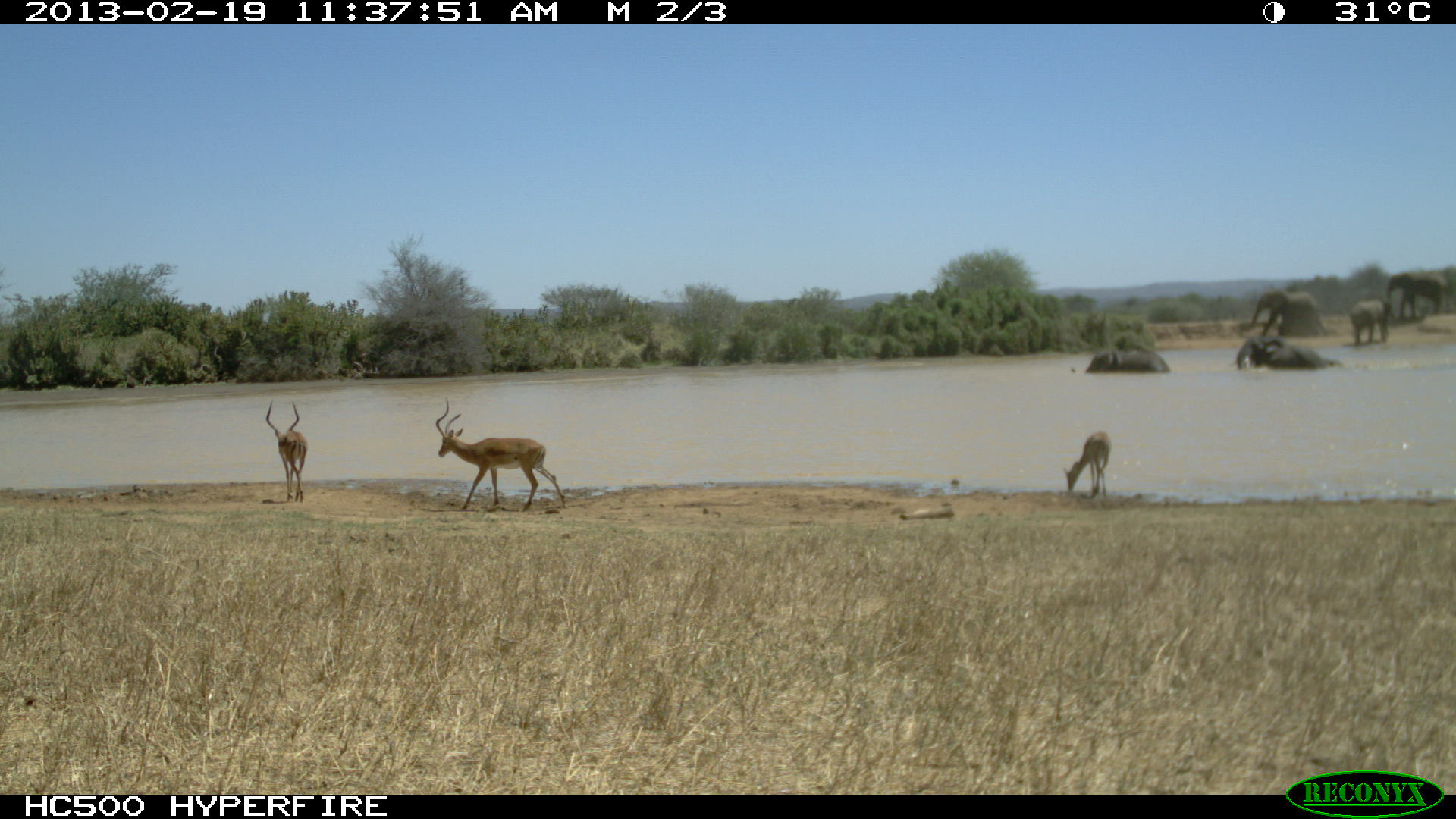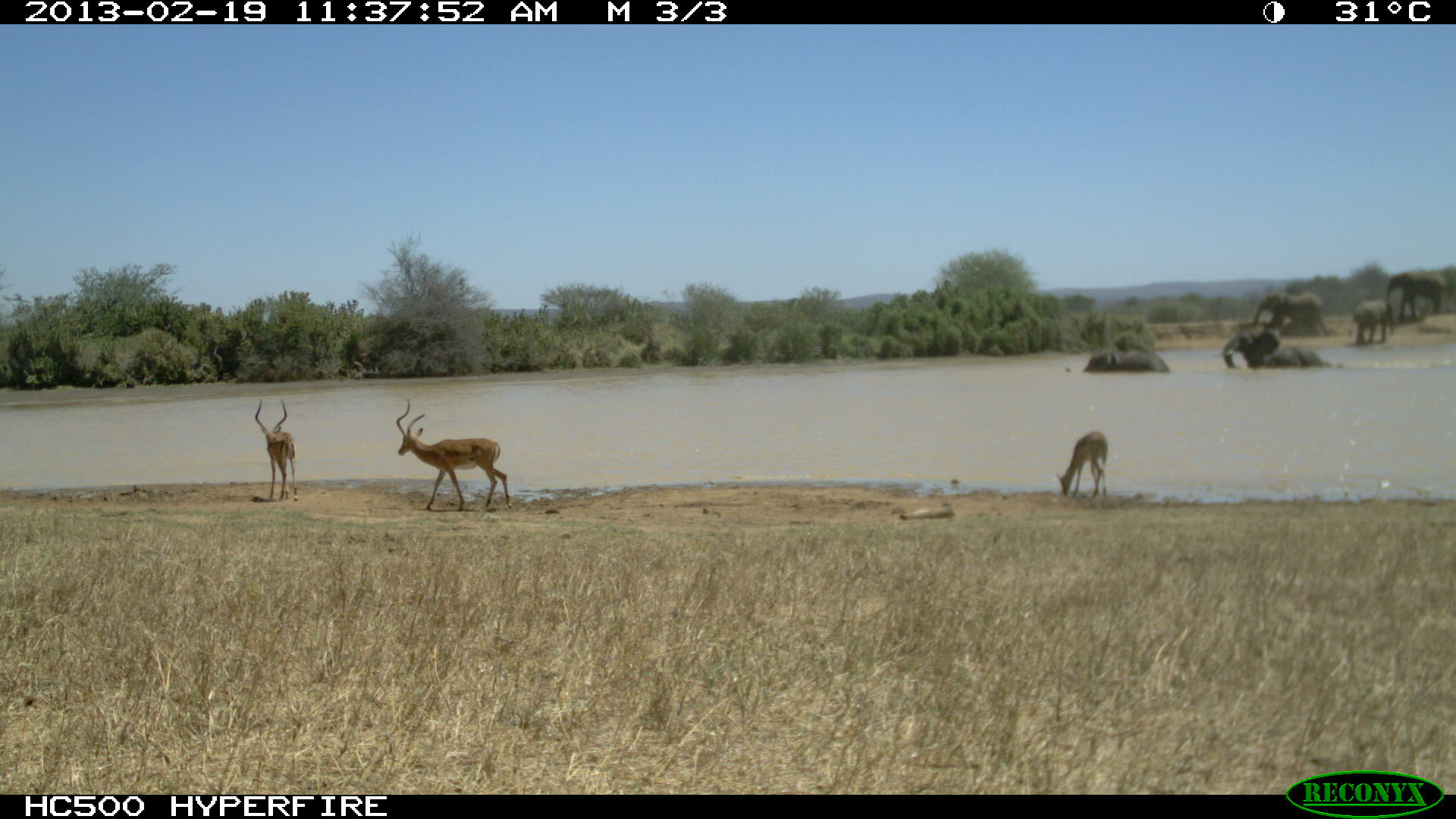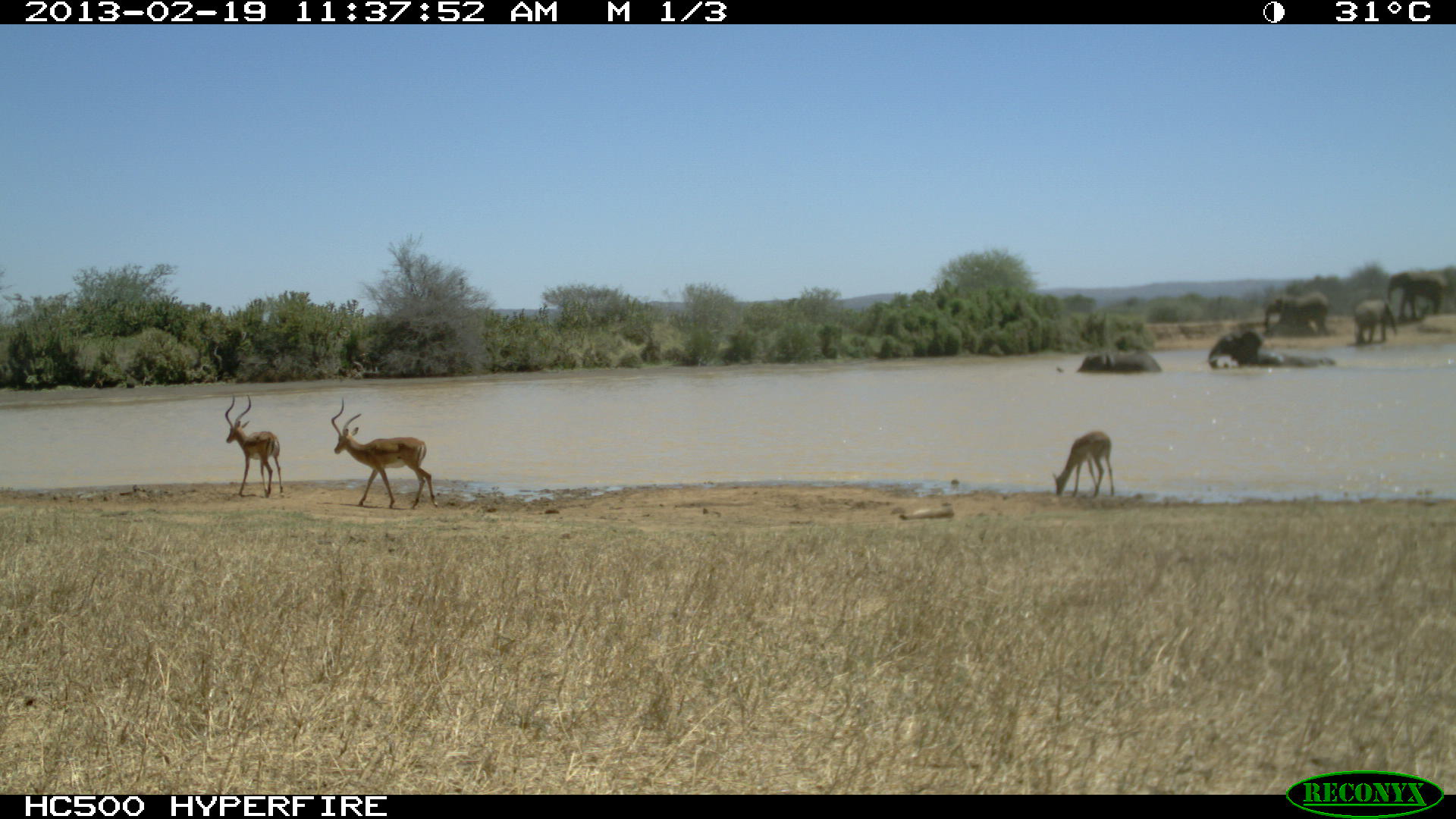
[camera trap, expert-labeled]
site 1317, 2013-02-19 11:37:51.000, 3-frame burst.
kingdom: Animalia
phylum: Chordata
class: Mammalia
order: Artiodactyla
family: Bovidae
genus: Aepyceros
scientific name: Aepyceros melampus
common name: impala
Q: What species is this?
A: Aepyceros melampus (impala).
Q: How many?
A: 3.